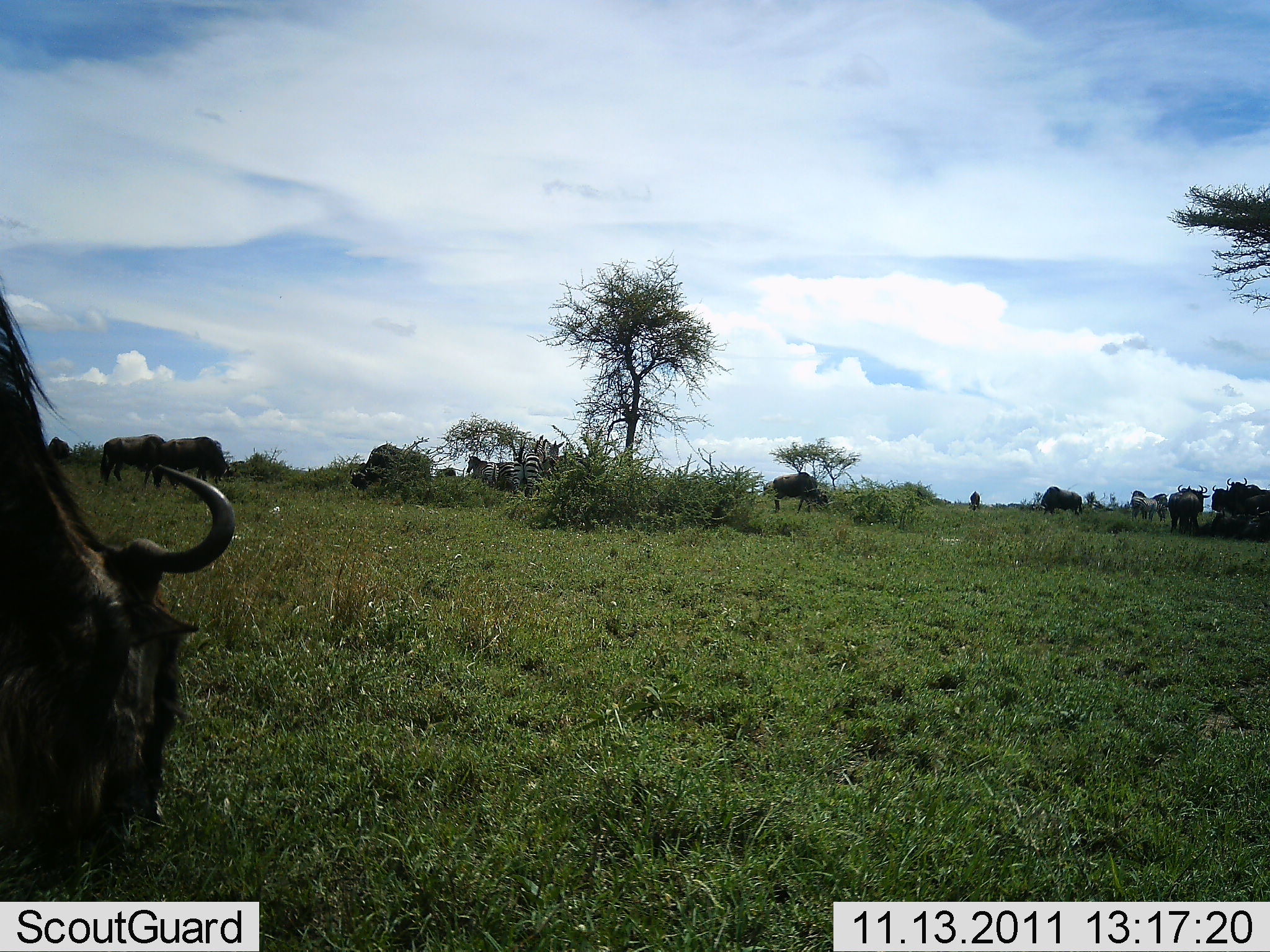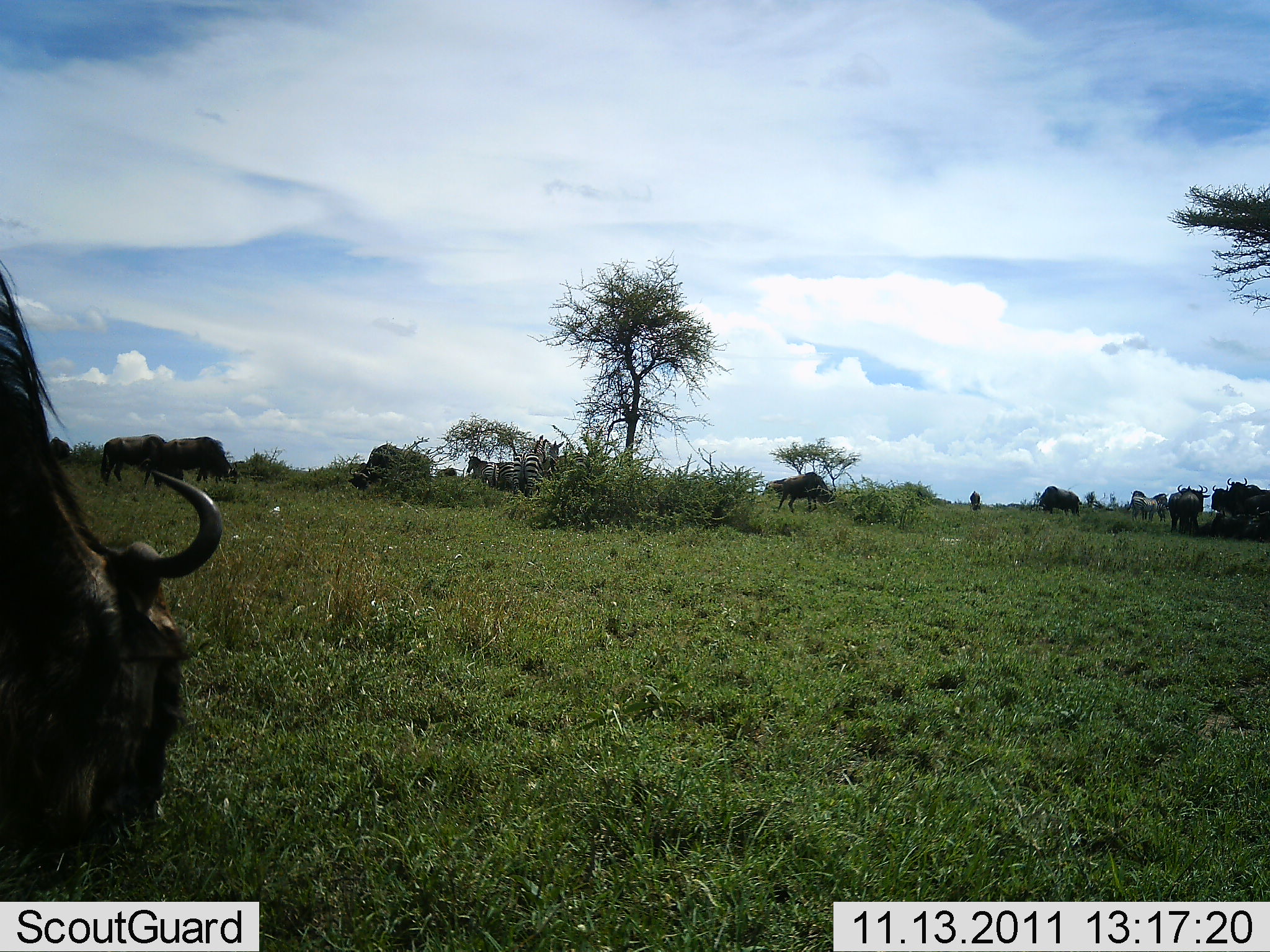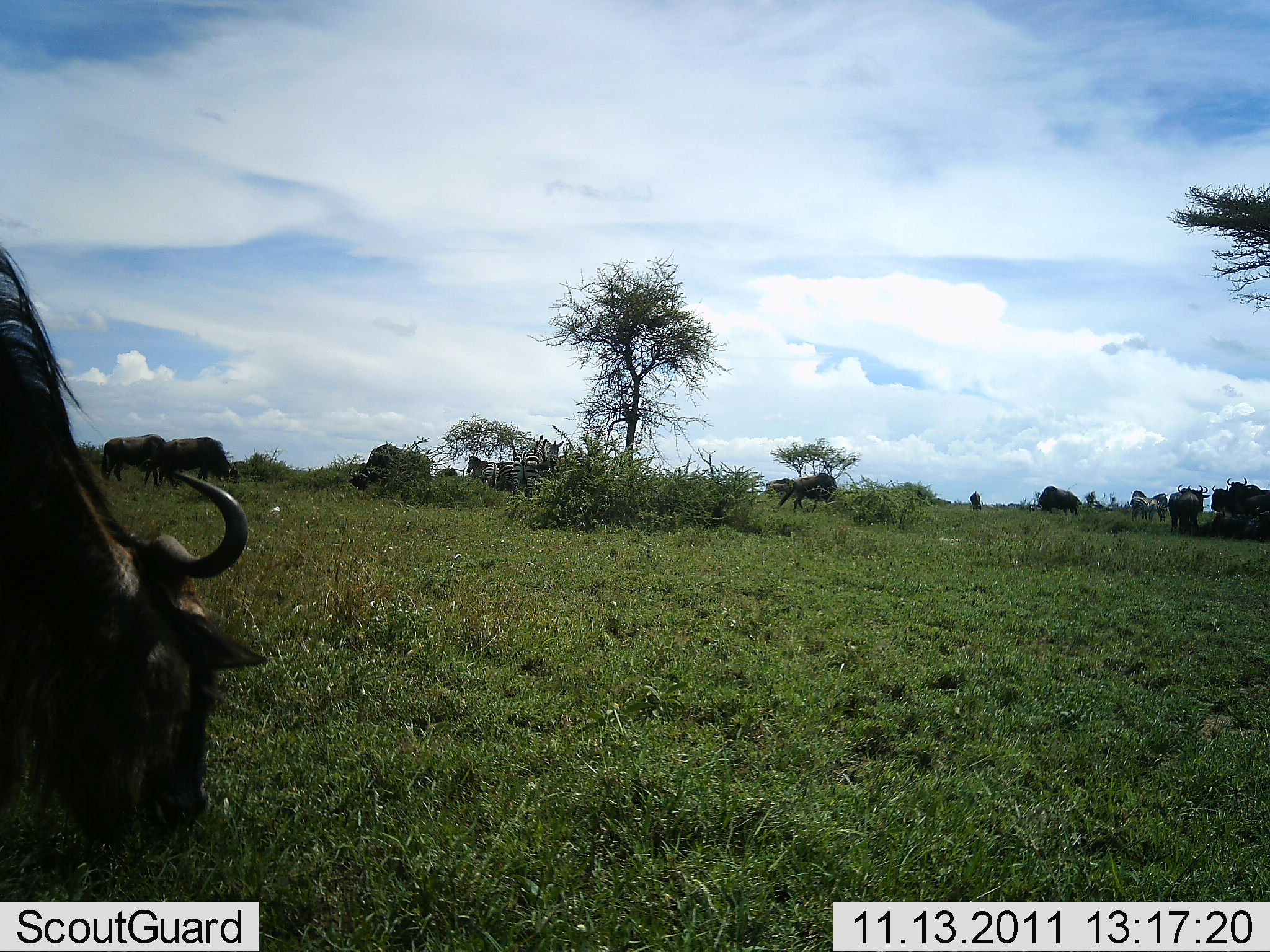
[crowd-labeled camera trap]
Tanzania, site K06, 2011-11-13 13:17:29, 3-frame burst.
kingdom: Animalia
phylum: Chordata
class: Mammalia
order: Artiodactyla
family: Bovidae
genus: Connochaetes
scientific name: Connochaetes taurinus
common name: blue wildebeest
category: wildebeest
Wildebeest (blue wildebeest) (Connochaetes taurinus), count 10. Behavior (volunteer vote fractions): standing 56%, resting 12%, moving 31%, interacting 0%. Young present (vote fraction): 0%. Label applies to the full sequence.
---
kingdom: Animalia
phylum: Chordata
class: Mammalia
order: Perissodactyla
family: Equidae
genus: Equus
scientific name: Equus quagga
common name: plains zebra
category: zebra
Zebra (plains zebra) (Equus quagga), count 2. Behavior (volunteer vote fractions): standing 100%, resting 9%, moving 9%, interacting 0%. Young present (vote fraction): 0%. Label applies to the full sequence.